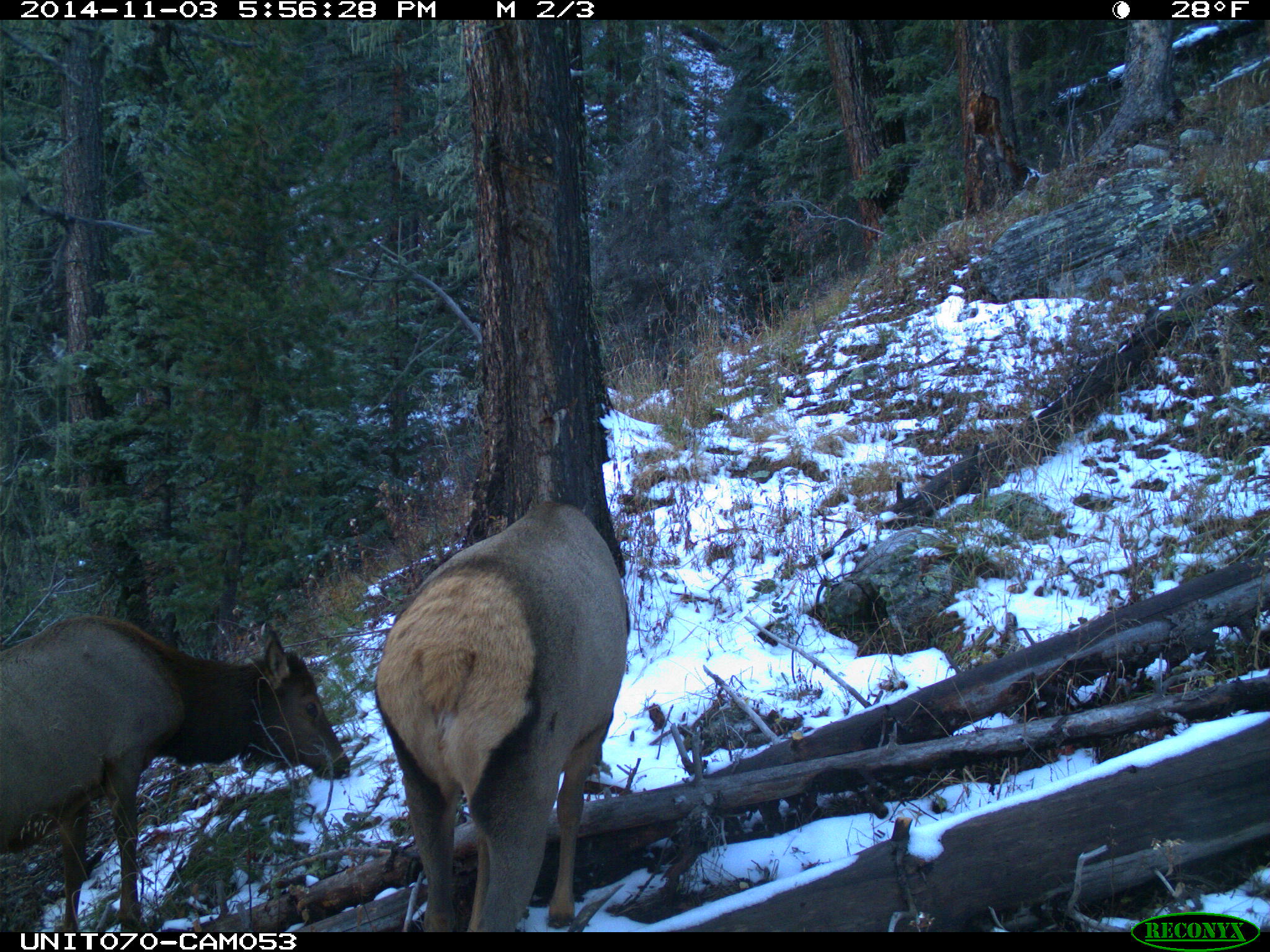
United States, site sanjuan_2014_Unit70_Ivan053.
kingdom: Animalia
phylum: Chordata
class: Mammalia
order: Artiodactyla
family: Cervidae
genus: Cervus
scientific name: Cervus elaphus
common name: red deer